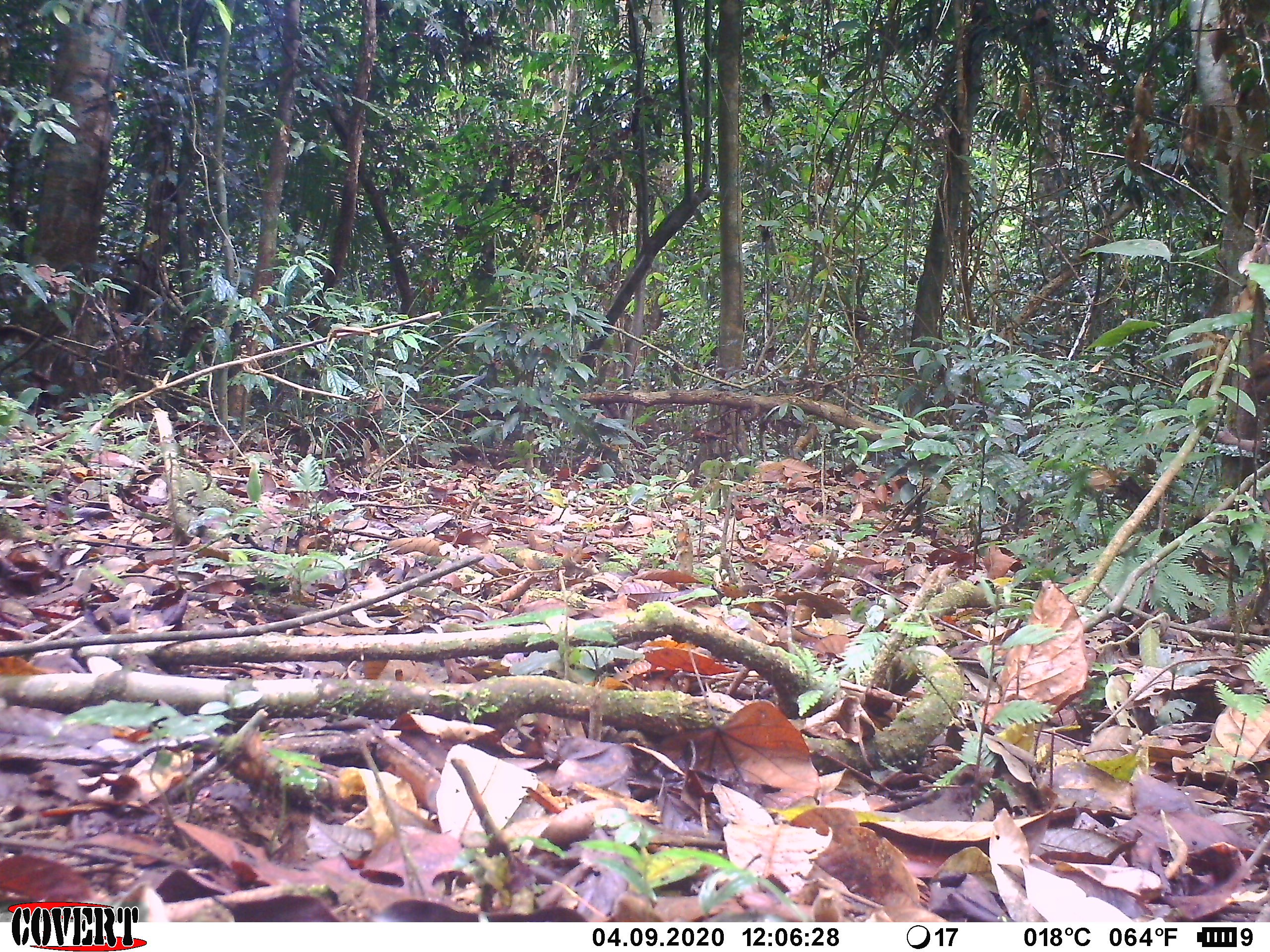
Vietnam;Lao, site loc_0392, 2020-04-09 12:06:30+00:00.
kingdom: Animalia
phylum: Chordata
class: Mammalia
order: Primates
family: Cercopithecidae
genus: Macaca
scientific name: Macaca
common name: macaques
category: assam or rhesus macaque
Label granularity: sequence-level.